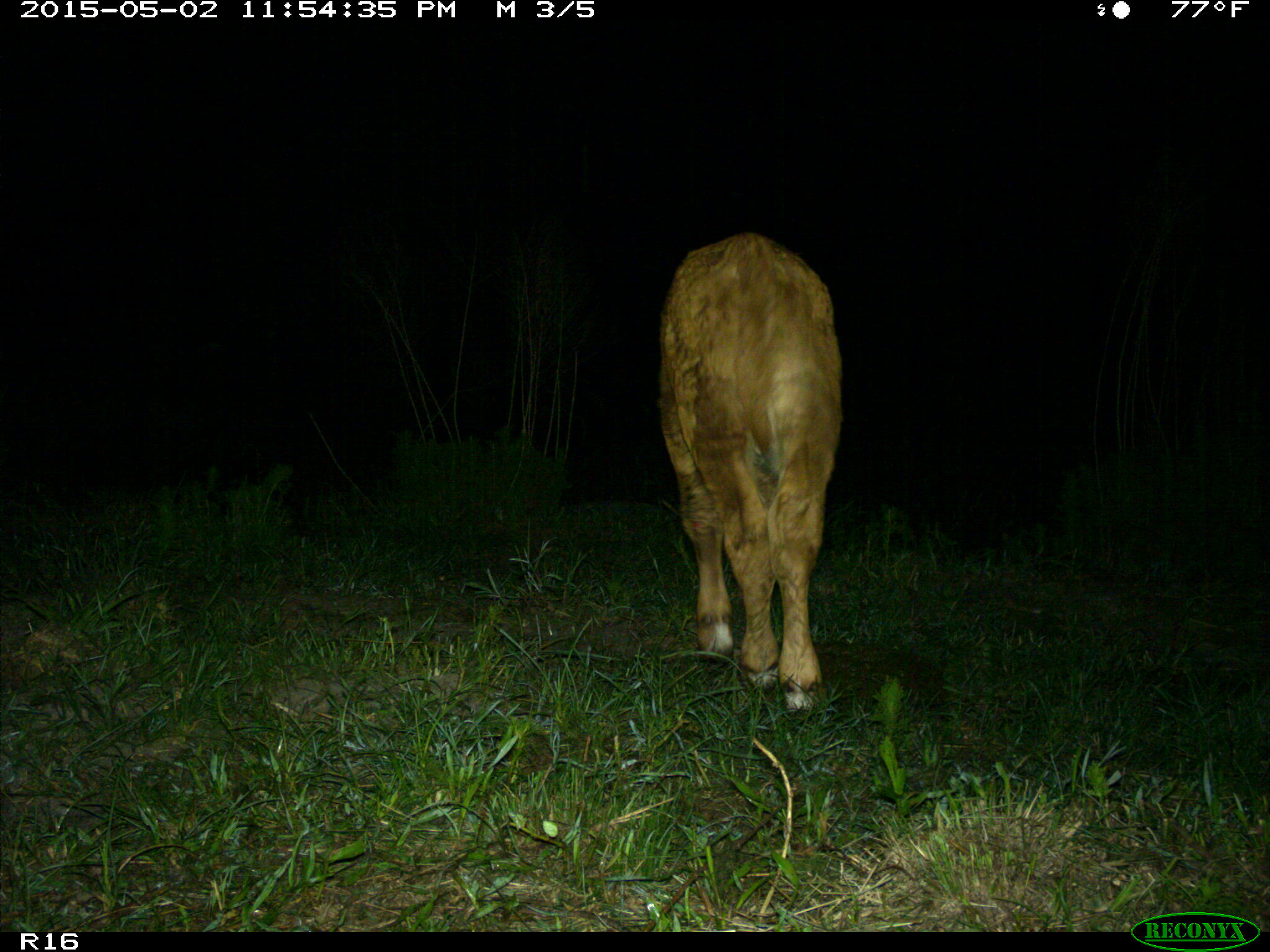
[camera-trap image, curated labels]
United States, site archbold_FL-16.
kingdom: Animalia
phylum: Chordata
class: Mammalia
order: Artiodactyla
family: Bovidae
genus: Bos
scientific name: Bos taurus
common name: domestic cow